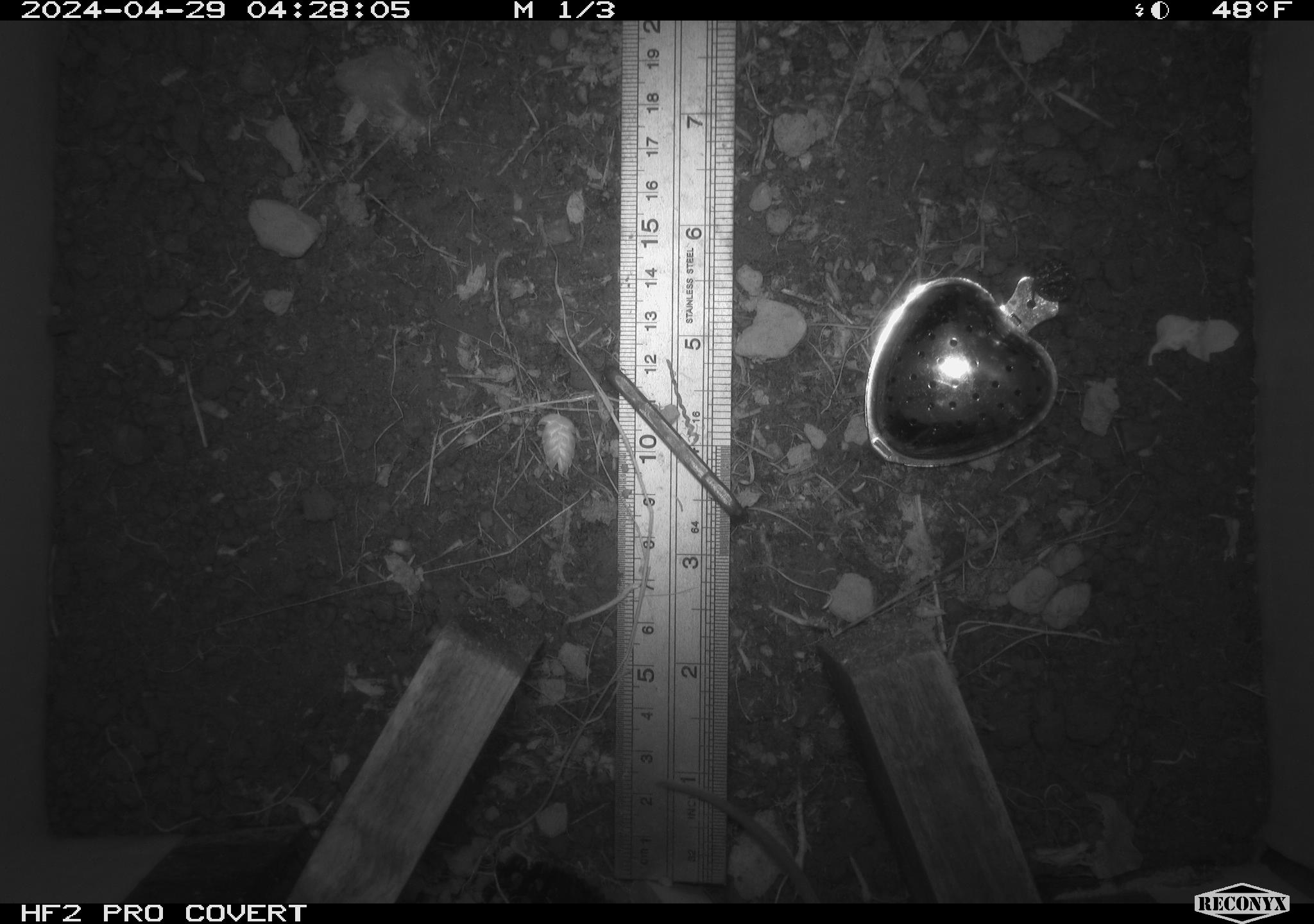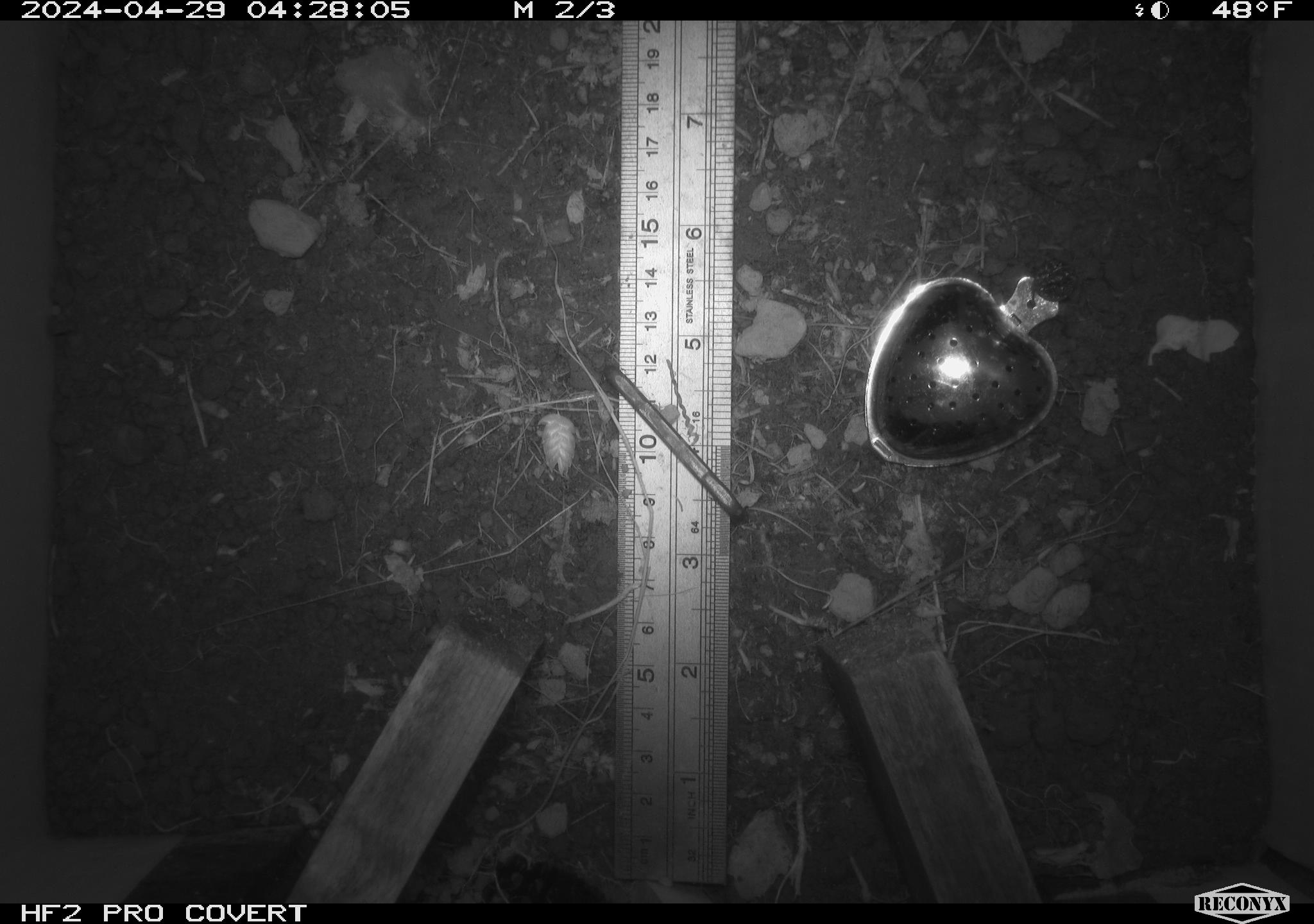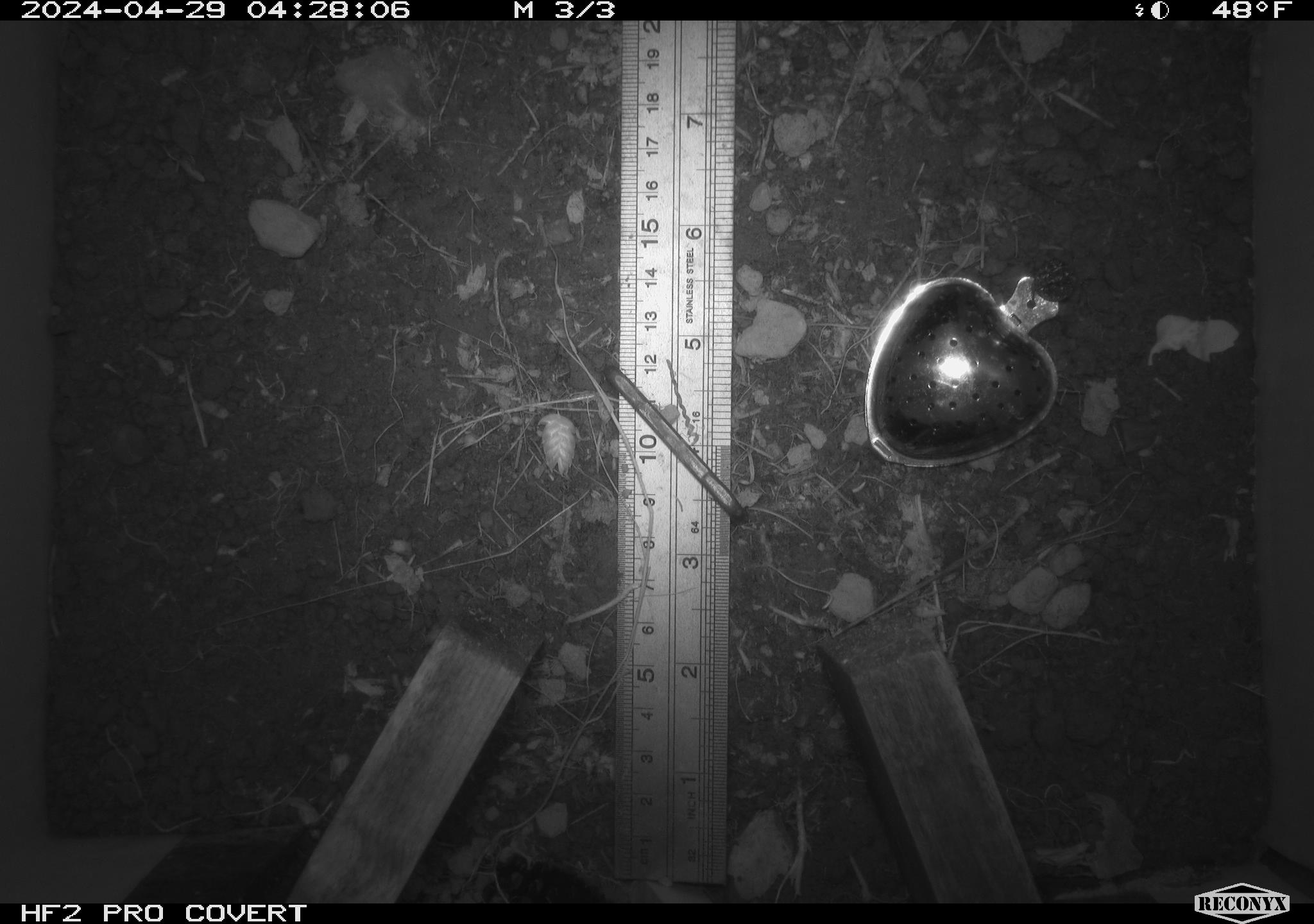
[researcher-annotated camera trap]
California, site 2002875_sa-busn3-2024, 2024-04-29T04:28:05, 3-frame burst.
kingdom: Animalia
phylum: Chordata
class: Mammalia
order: Rodentia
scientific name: Rodentia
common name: mouse species